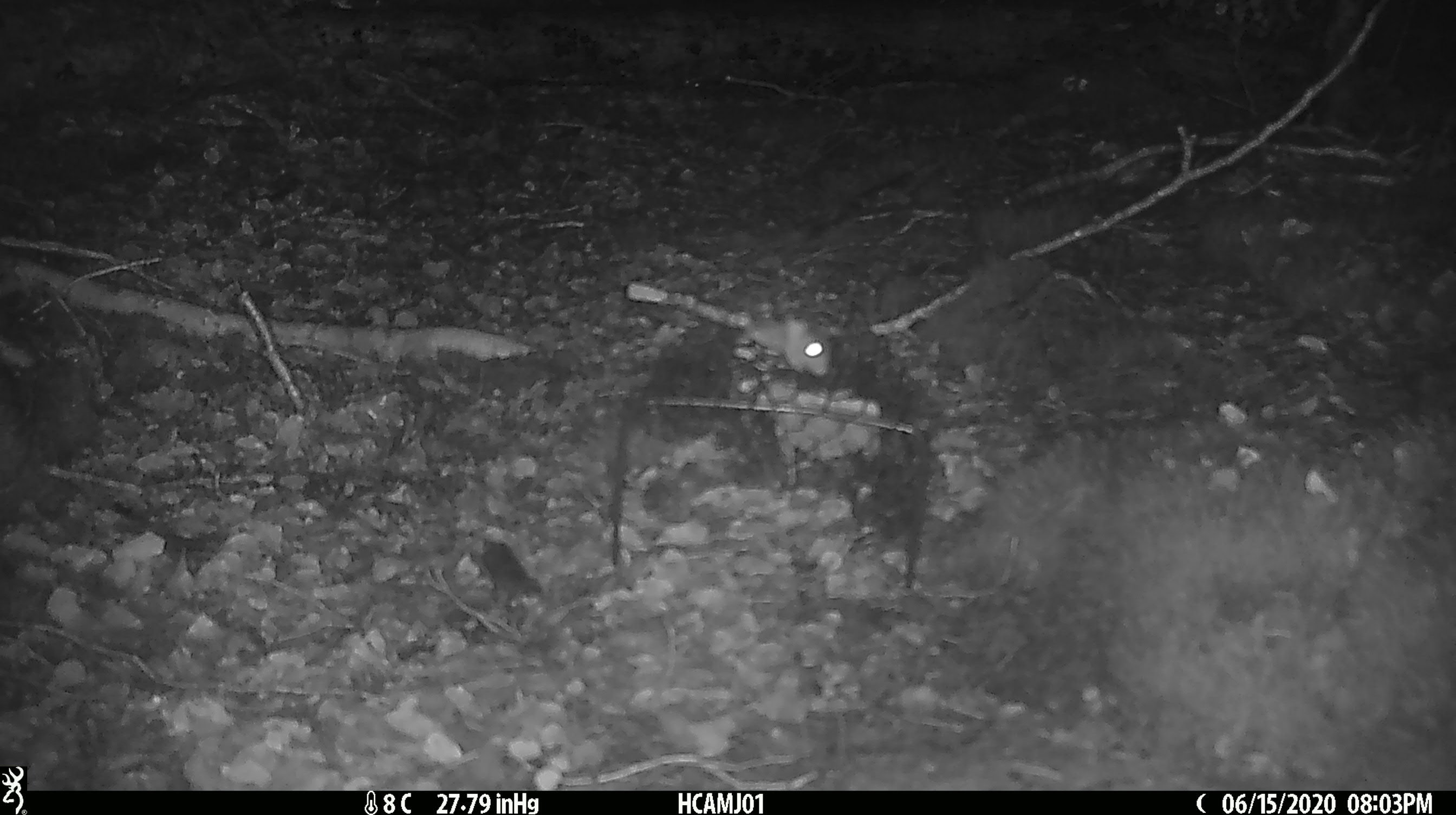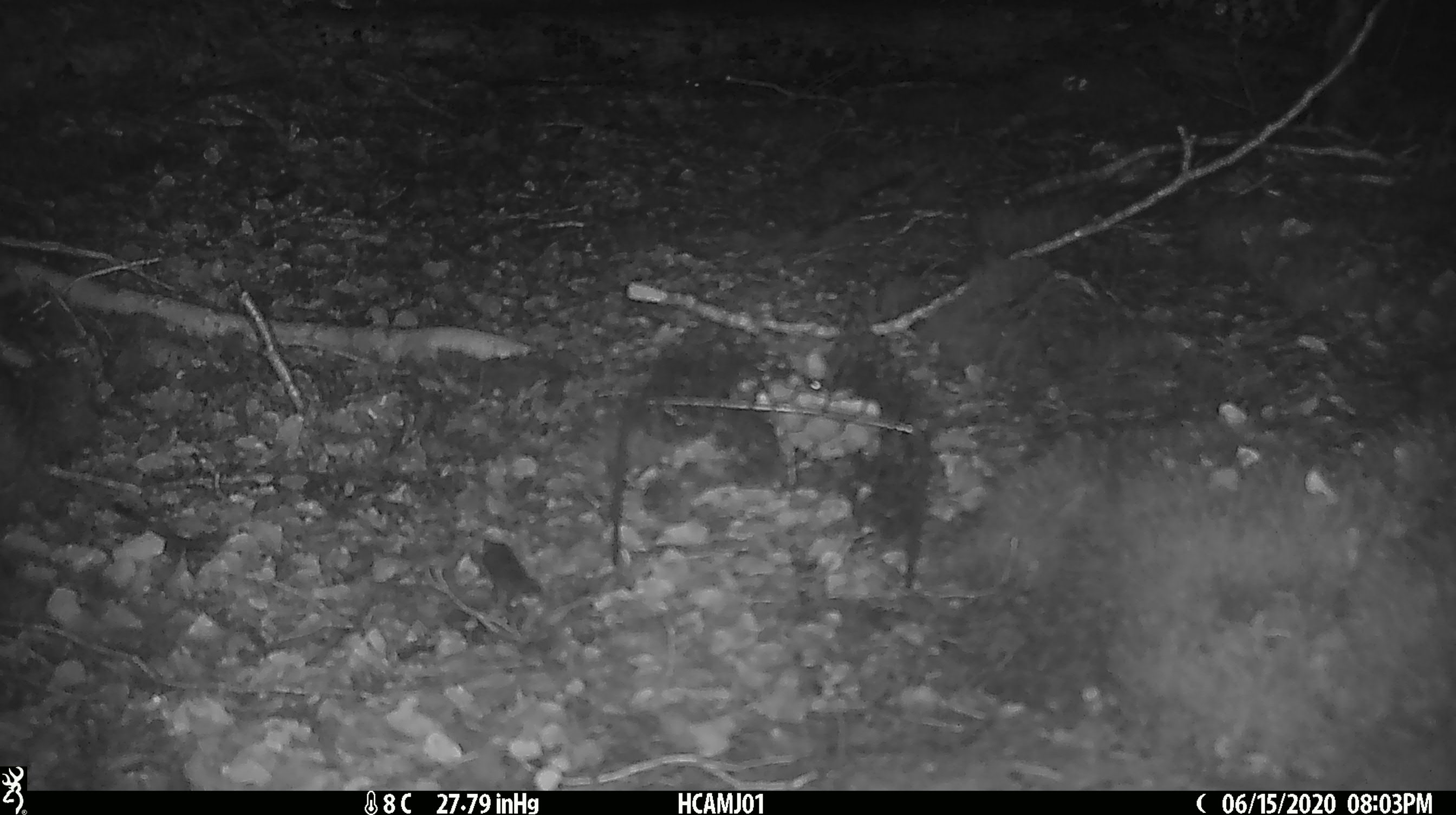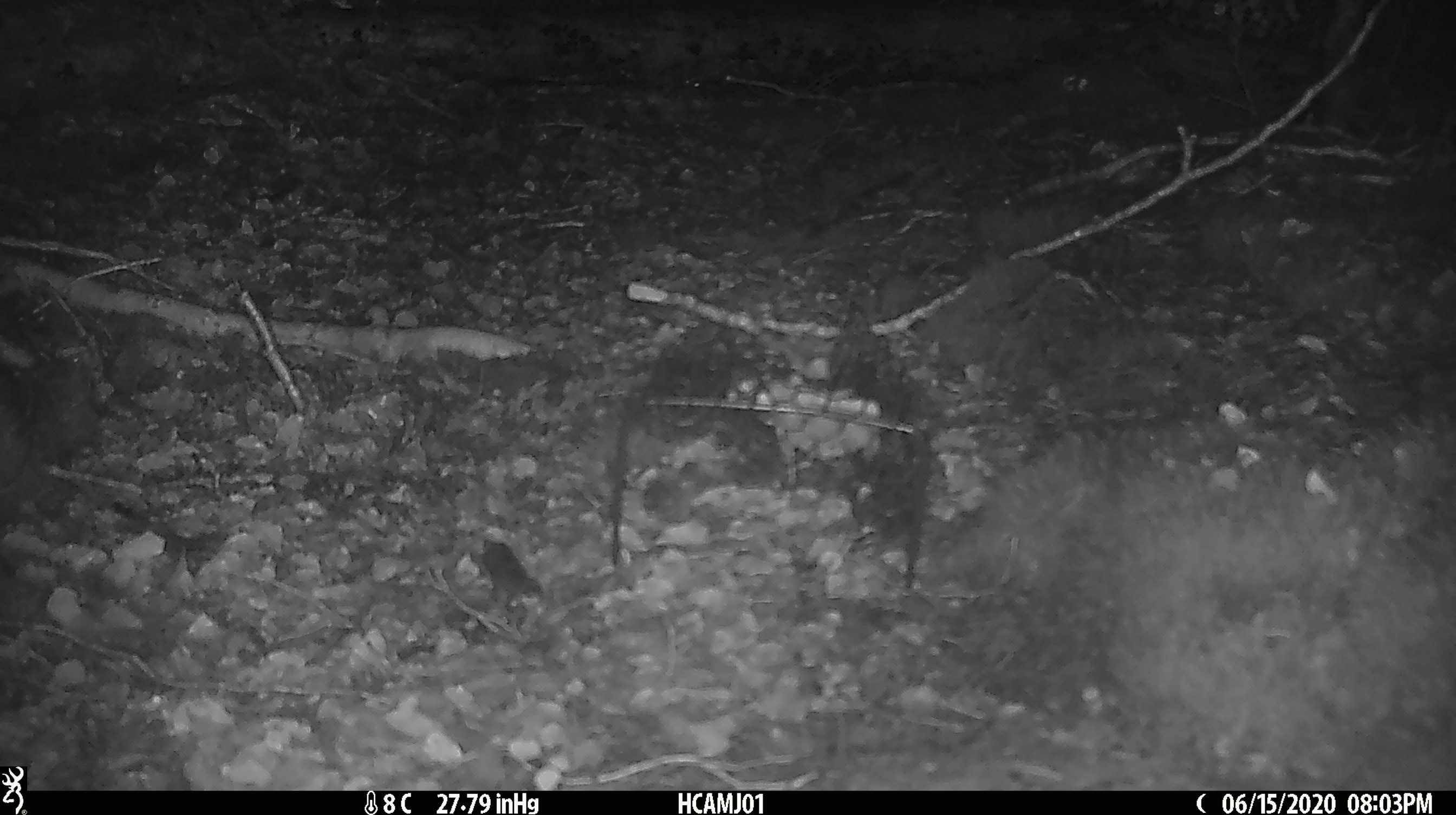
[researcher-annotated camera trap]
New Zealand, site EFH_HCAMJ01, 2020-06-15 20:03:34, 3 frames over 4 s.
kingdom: Animalia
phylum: Chordata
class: Mammalia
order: Rodentia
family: Muridae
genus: Mus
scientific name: Mus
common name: mouse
Mouse (Mus).